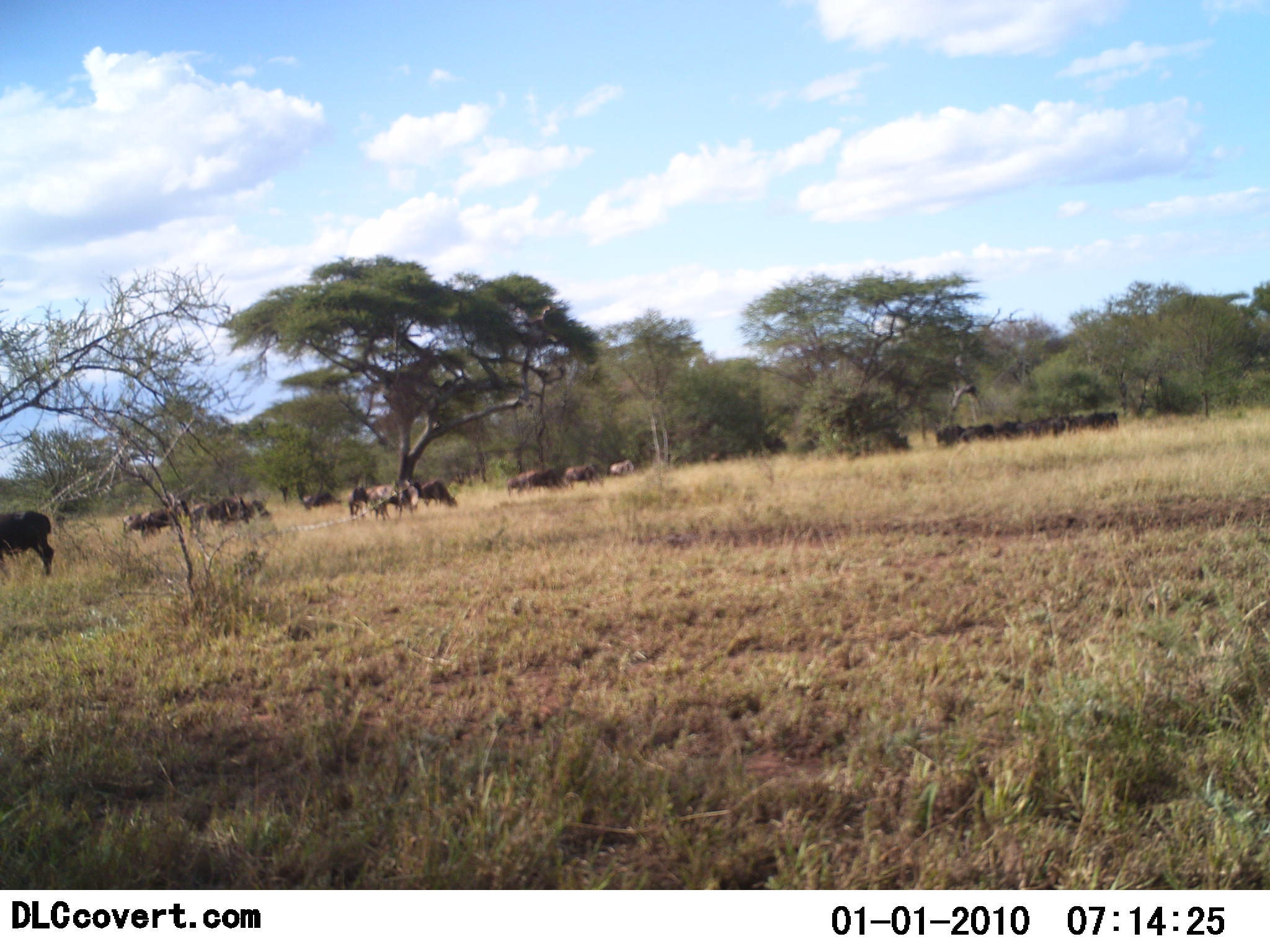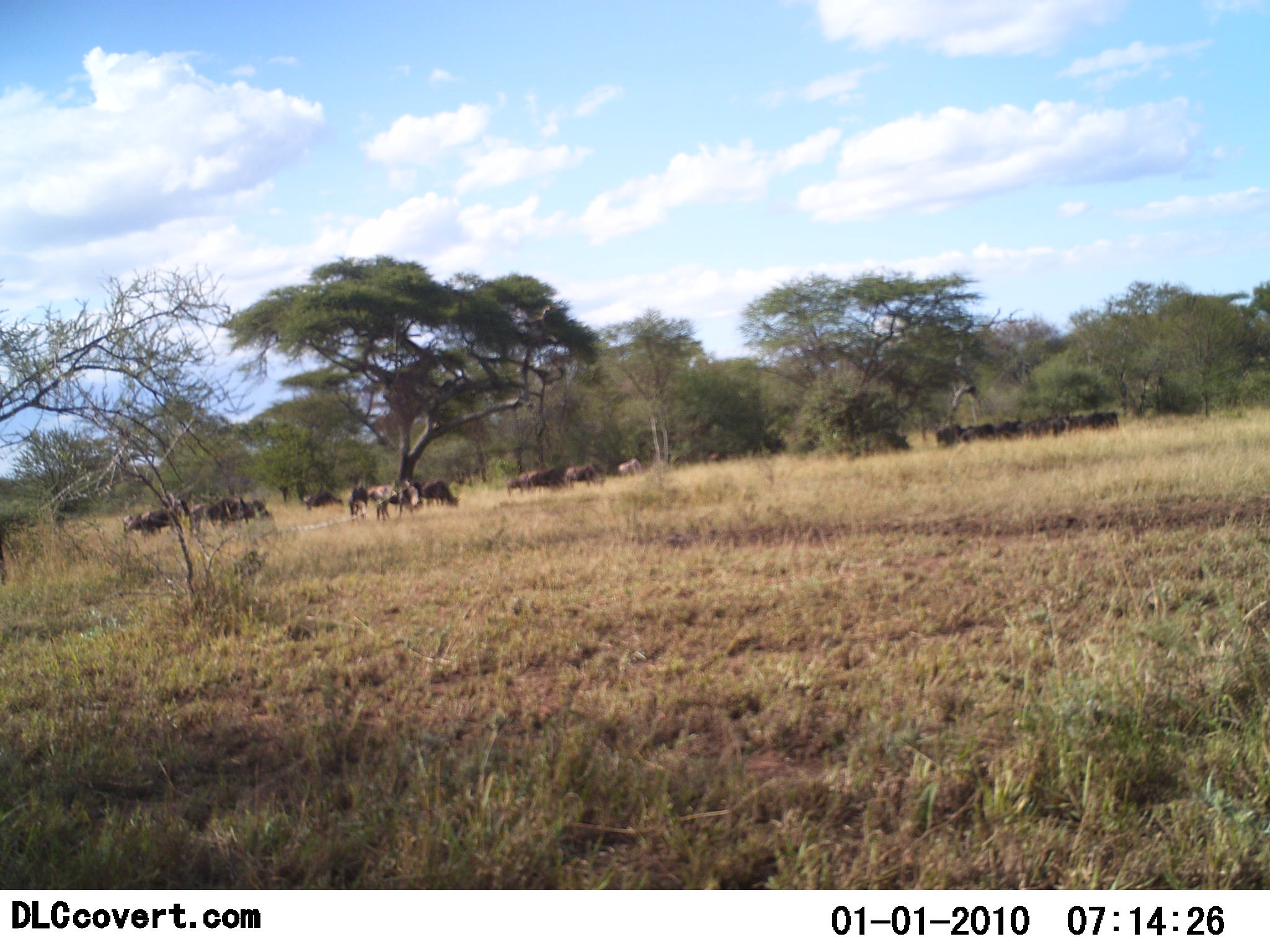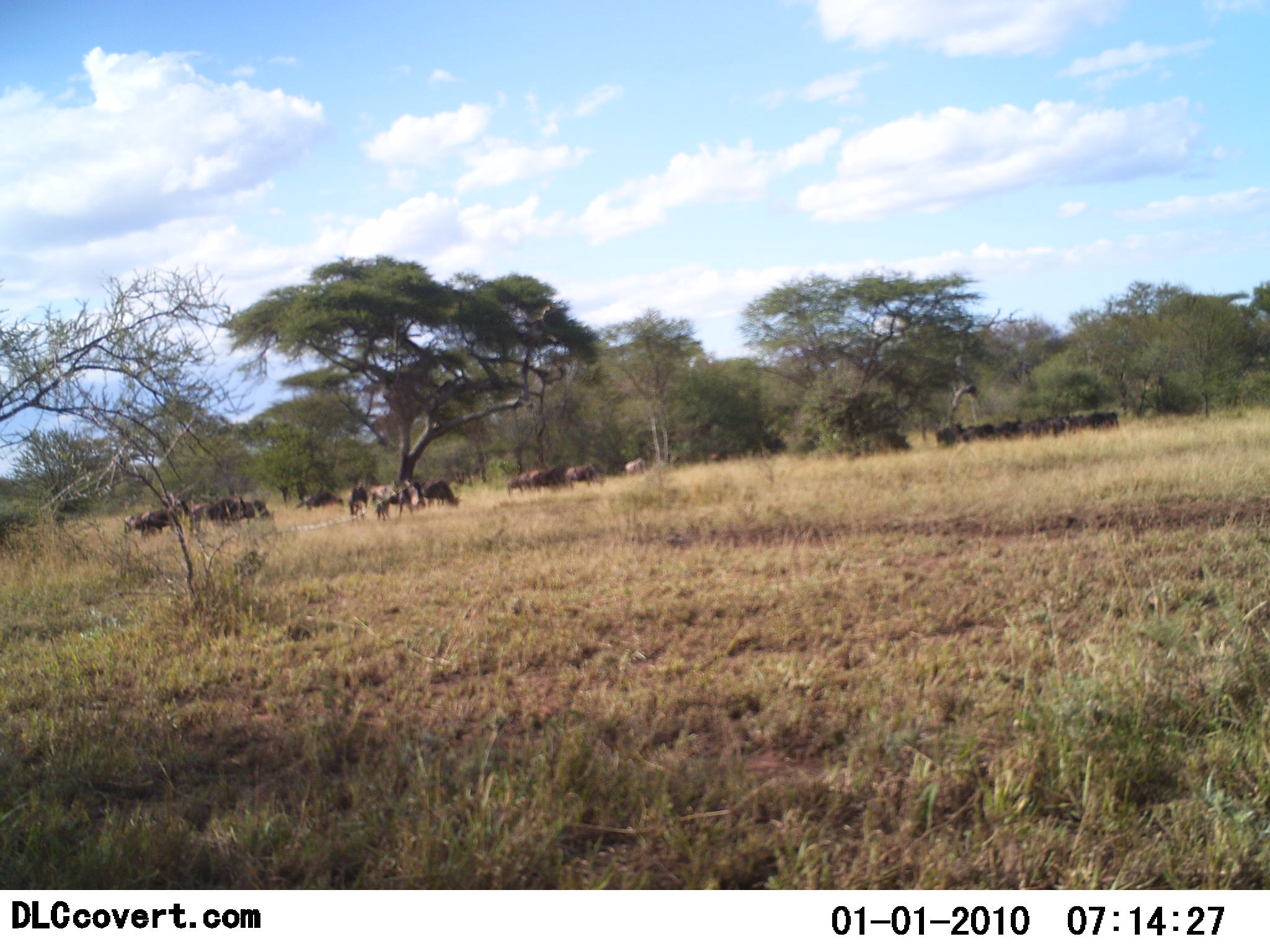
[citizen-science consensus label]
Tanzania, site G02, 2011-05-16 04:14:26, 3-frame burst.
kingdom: Animalia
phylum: Chordata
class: Mammalia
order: Artiodactyla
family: Bovidae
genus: Connochaetes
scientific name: Connochaetes taurinus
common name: blue wildebeest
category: wildebeest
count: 11-50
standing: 55%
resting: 0%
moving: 55%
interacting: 0%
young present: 0%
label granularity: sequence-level